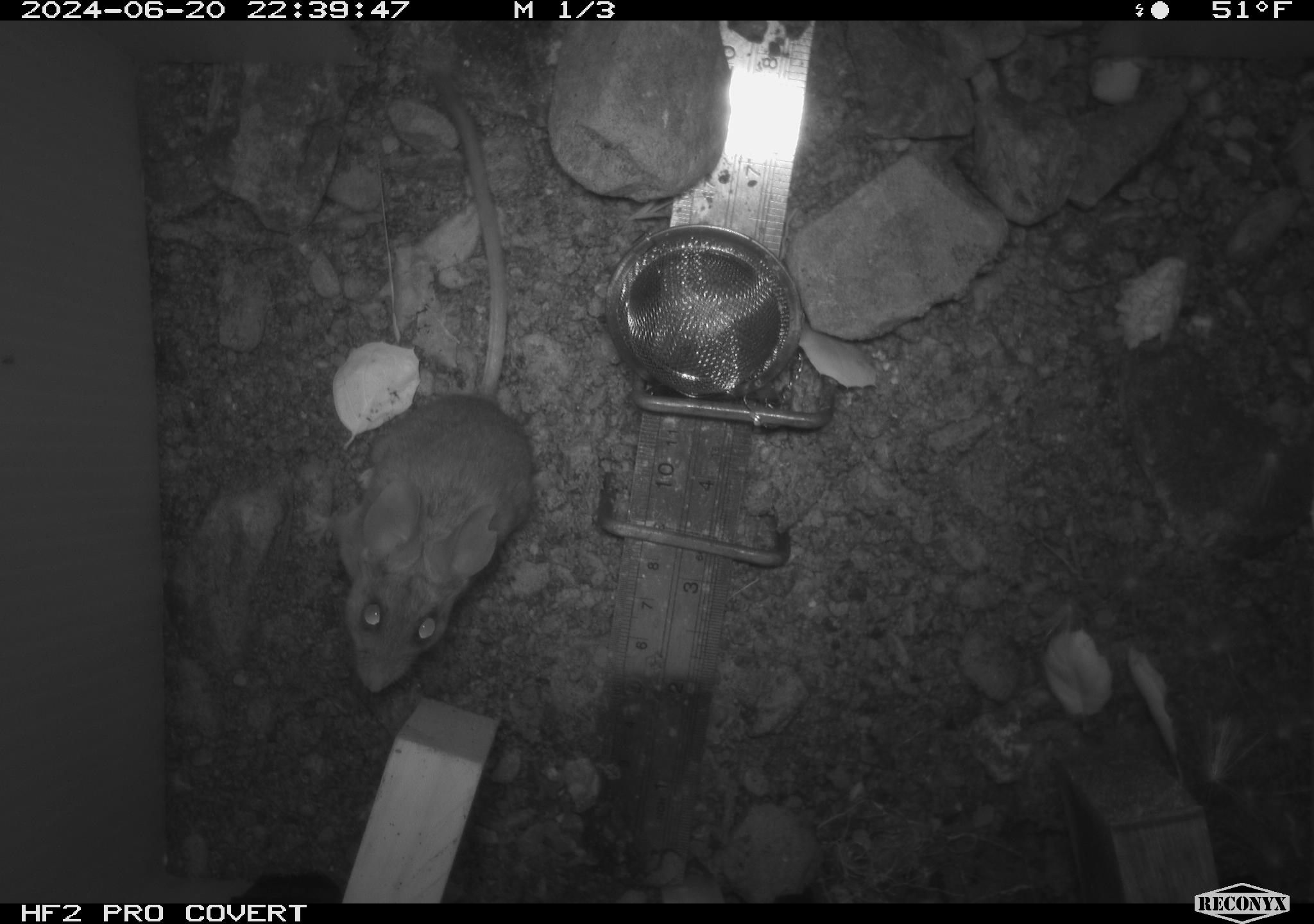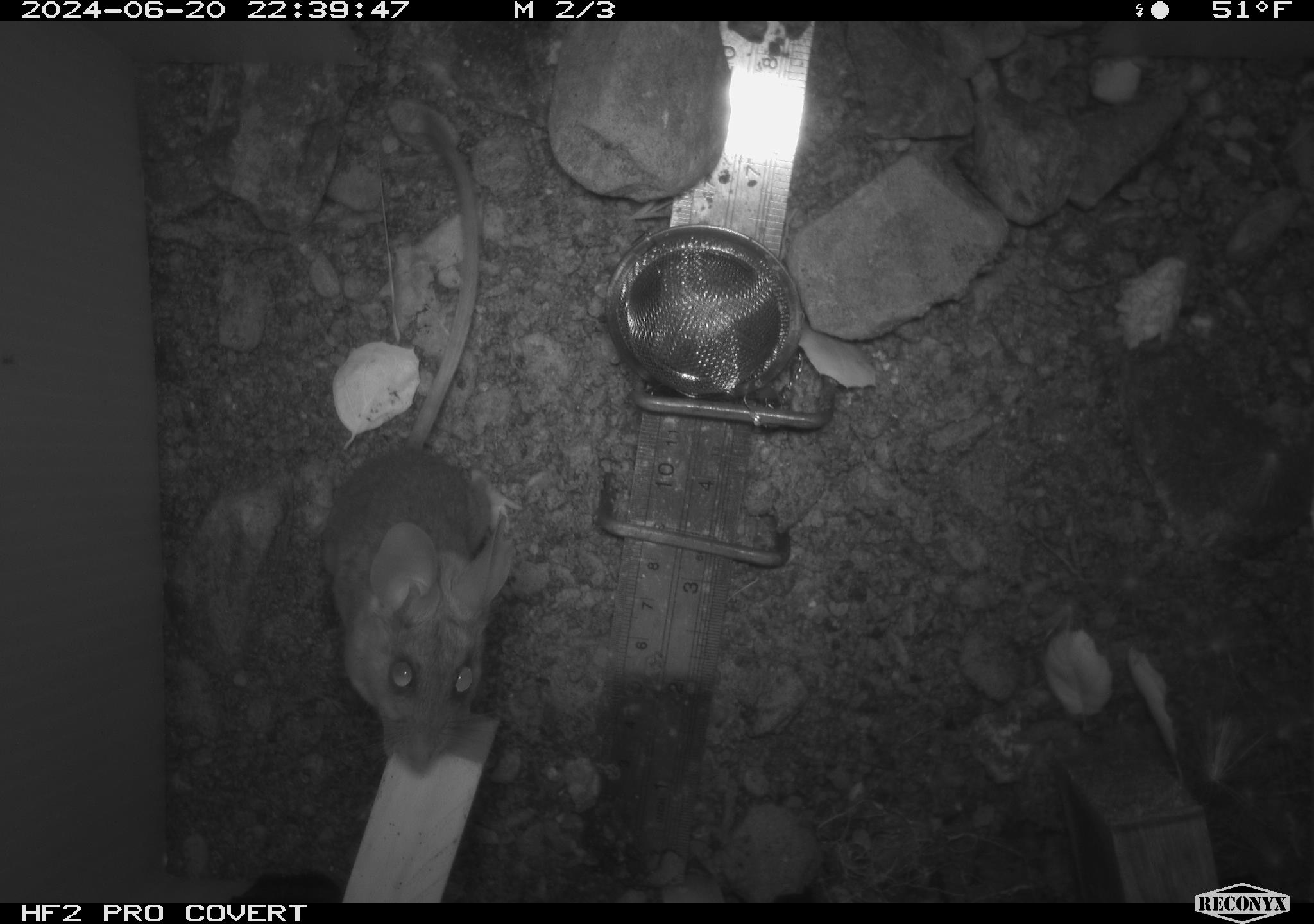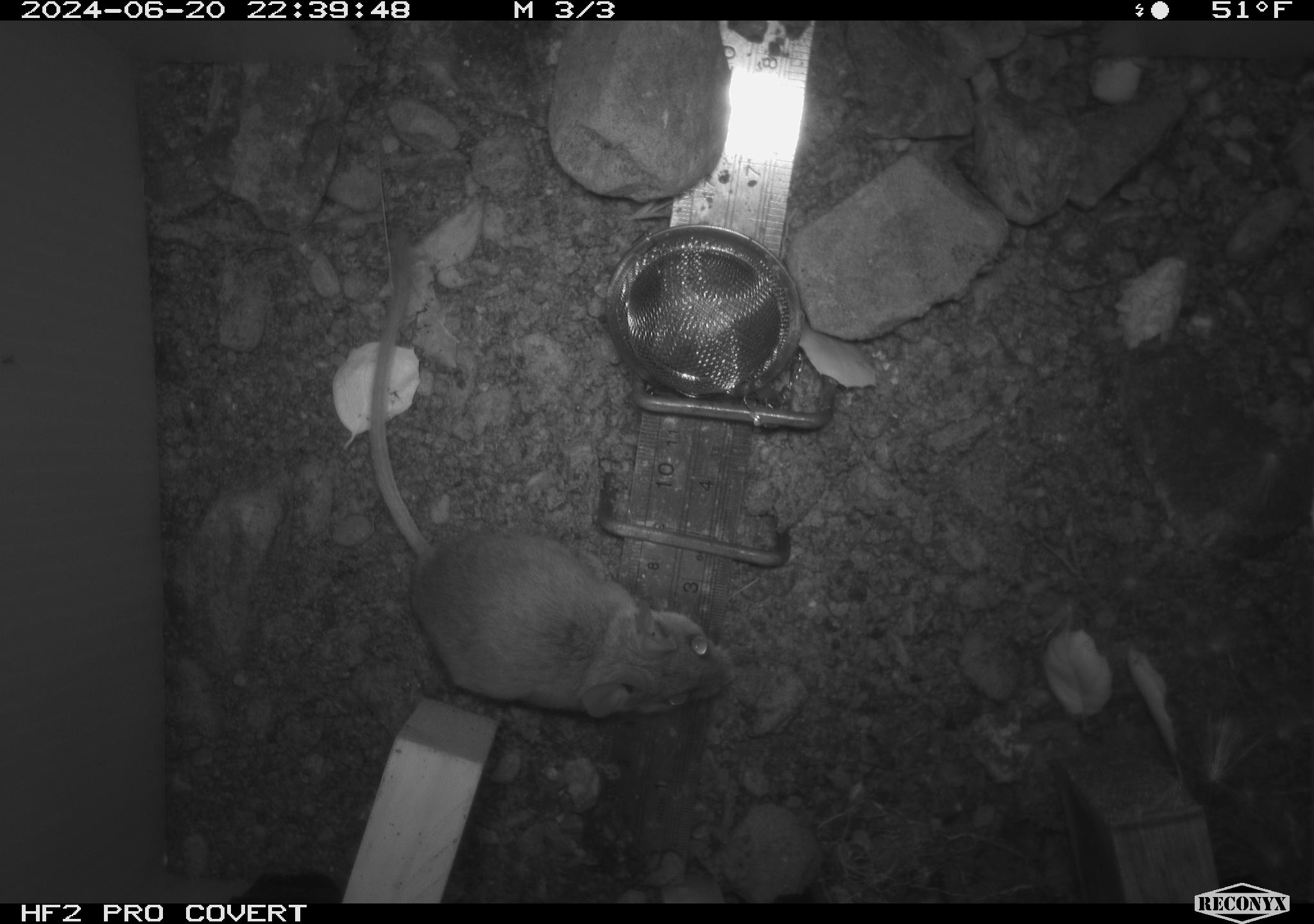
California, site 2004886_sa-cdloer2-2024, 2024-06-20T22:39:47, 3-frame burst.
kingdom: Animalia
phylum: Chordata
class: Mammalia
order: Rodentia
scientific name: Rodentia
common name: mouse species